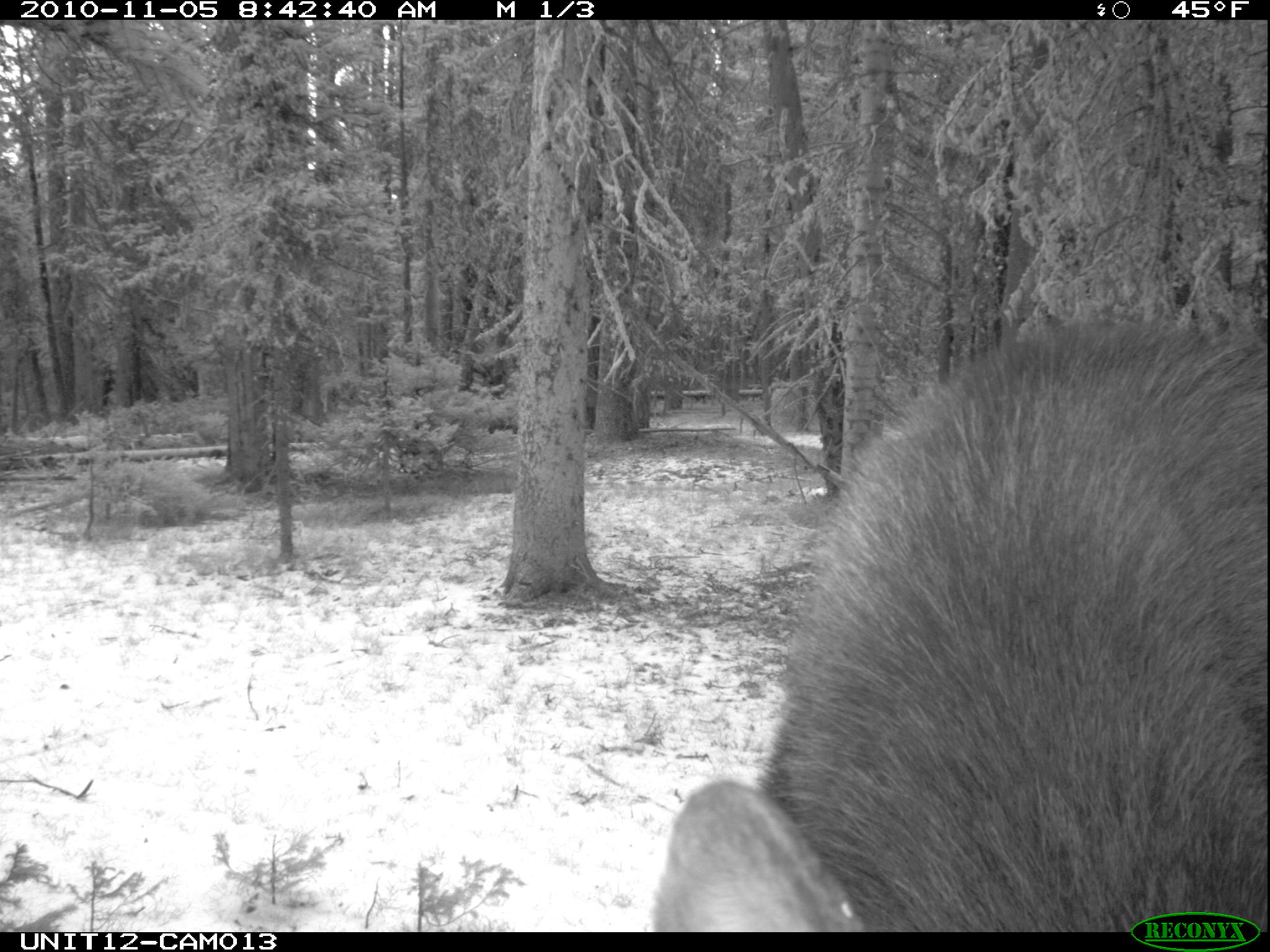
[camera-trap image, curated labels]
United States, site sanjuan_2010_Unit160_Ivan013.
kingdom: Animalia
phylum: Chordata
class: Mammalia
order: Artiodactyla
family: Cervidae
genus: Alces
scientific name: Alces alces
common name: moose